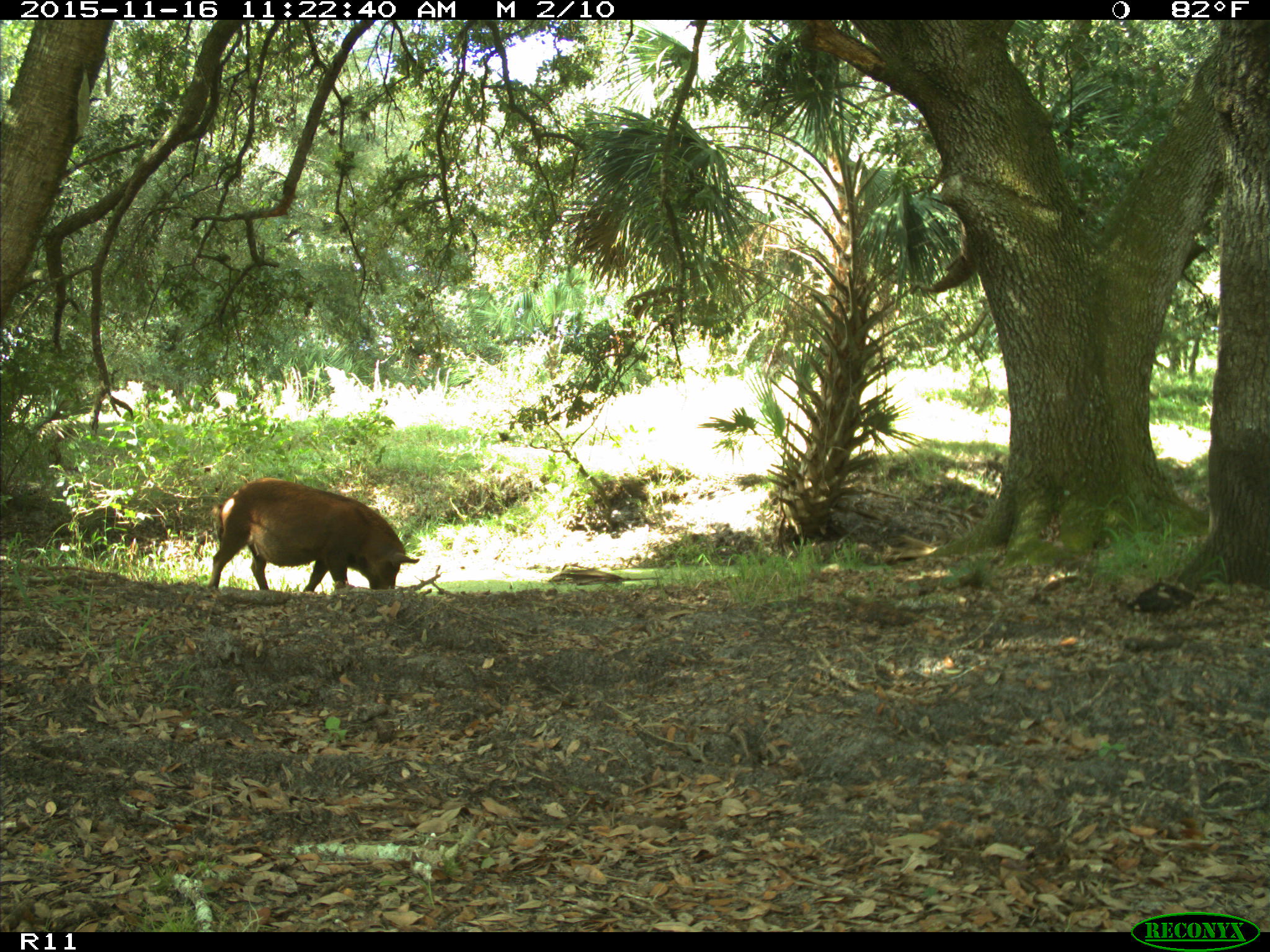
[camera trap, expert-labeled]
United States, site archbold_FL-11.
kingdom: Animalia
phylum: Chordata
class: Mammalia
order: Artiodactyla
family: Suidae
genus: Sus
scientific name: Sus scrofa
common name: wild boar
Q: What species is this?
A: Sus scrofa (wild boar).